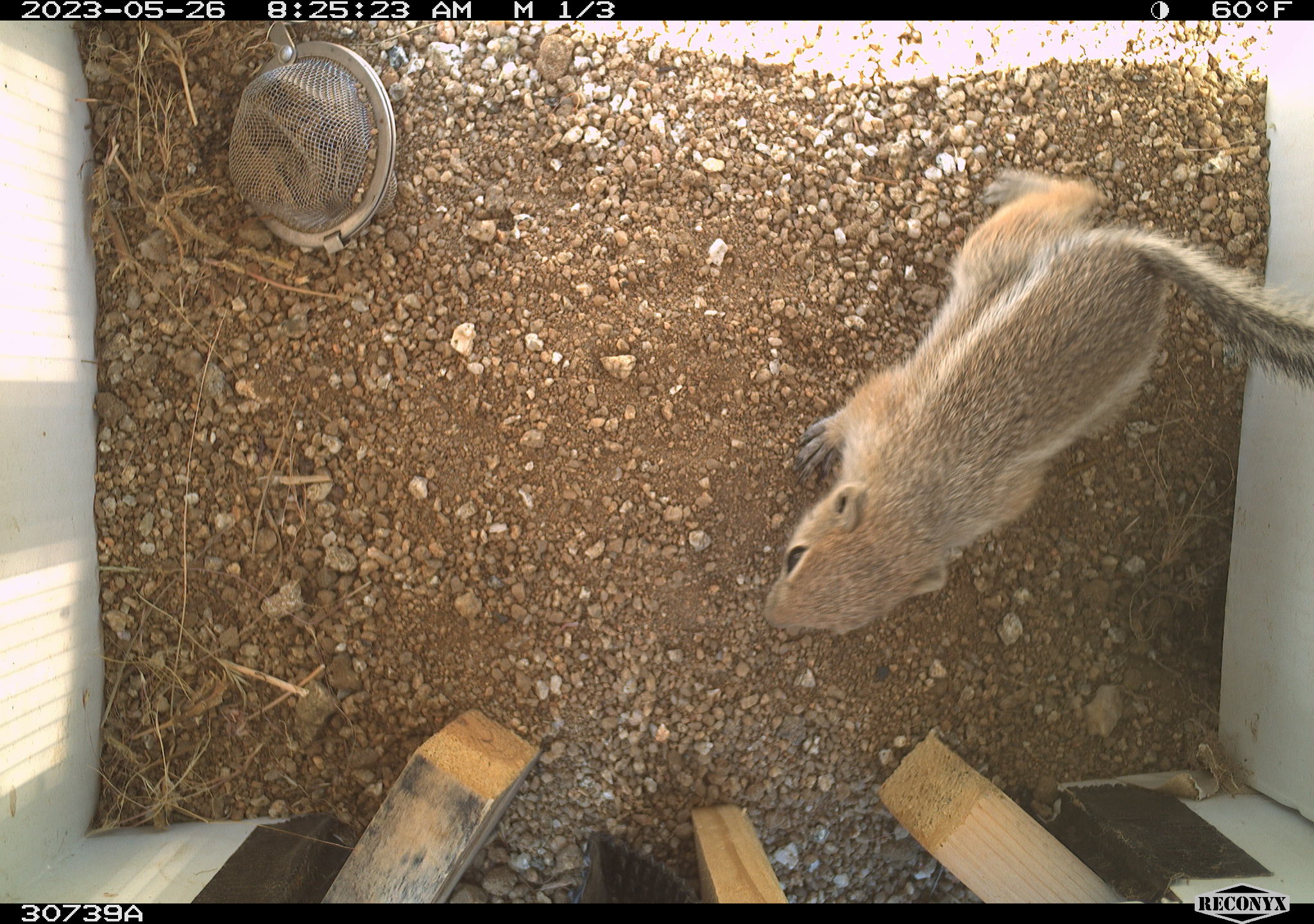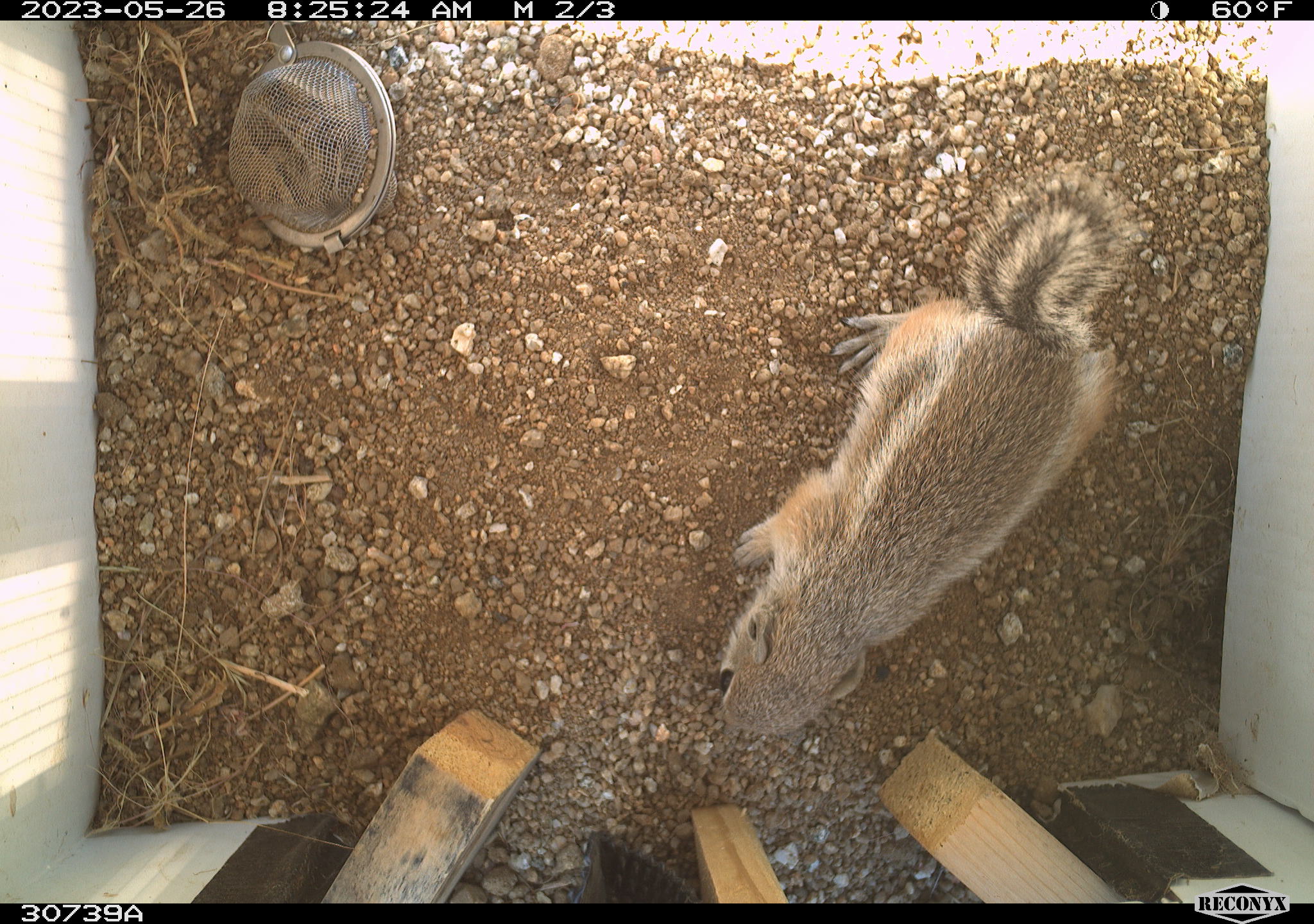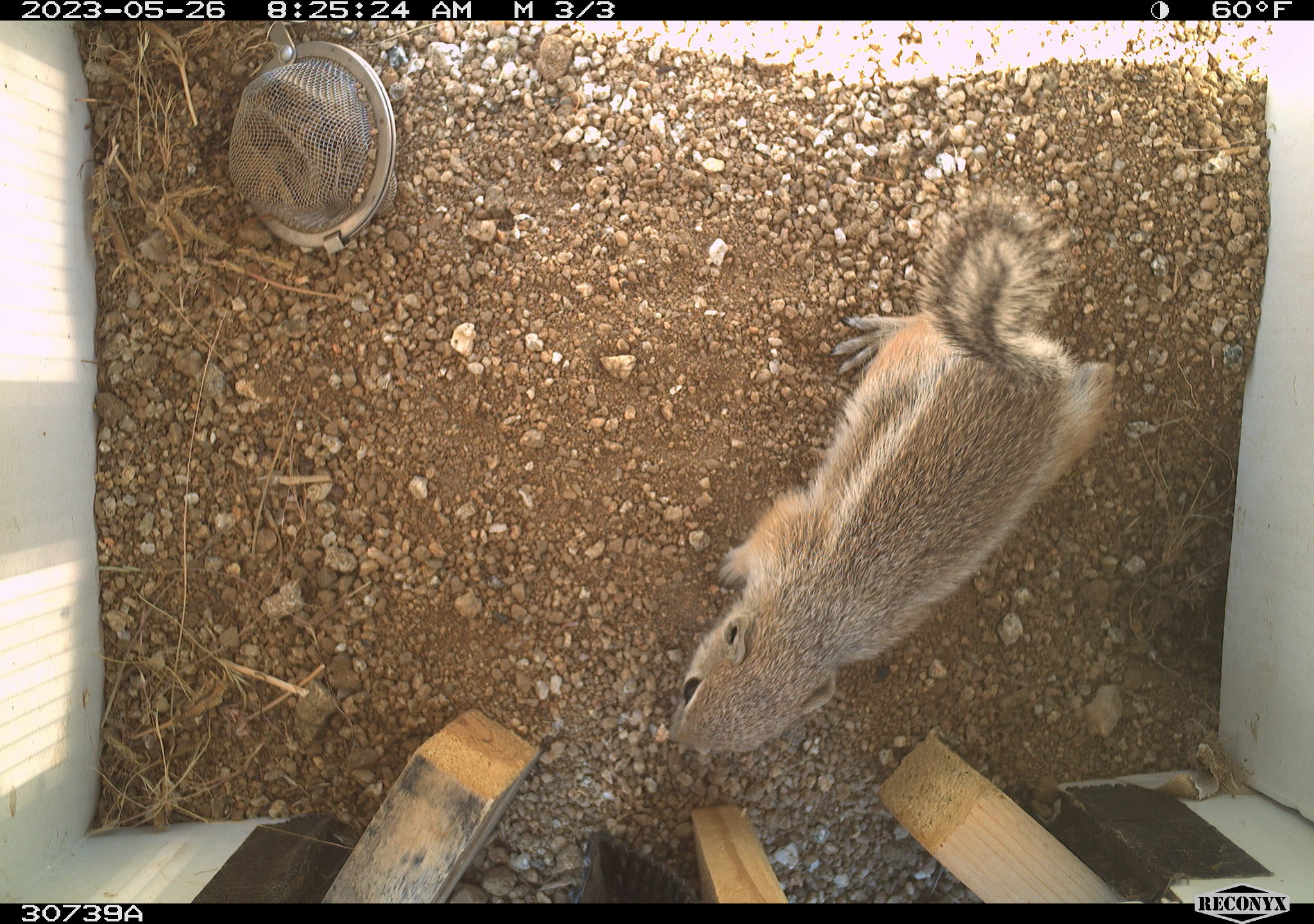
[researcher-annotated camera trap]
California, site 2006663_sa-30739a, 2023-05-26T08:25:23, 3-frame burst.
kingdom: Animalia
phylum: Chordata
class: Mammalia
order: Rodentia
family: Sciuridae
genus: Ammospermophilus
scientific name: Ammospermophilus leucurus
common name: white-tailed antelope squirrel